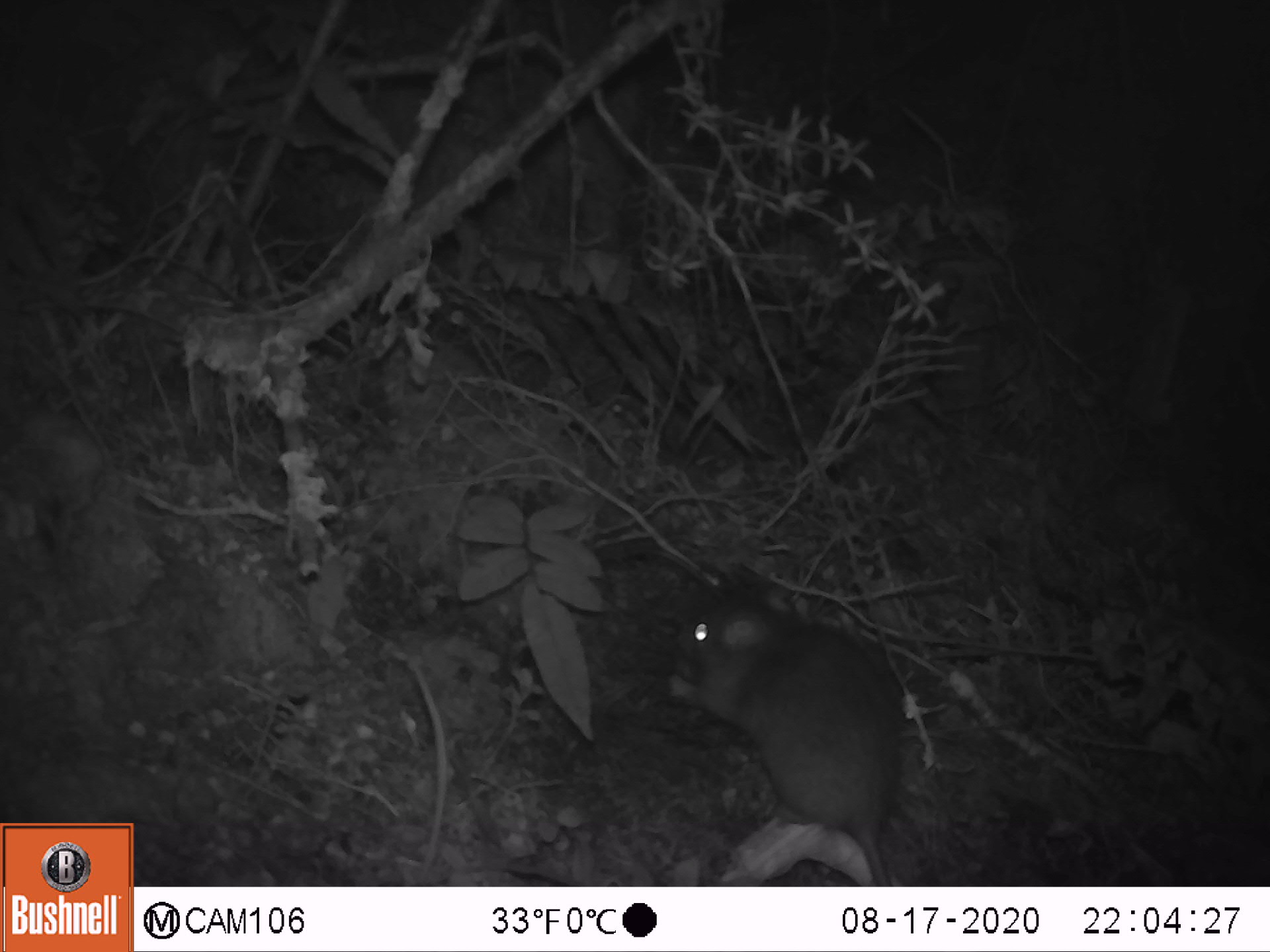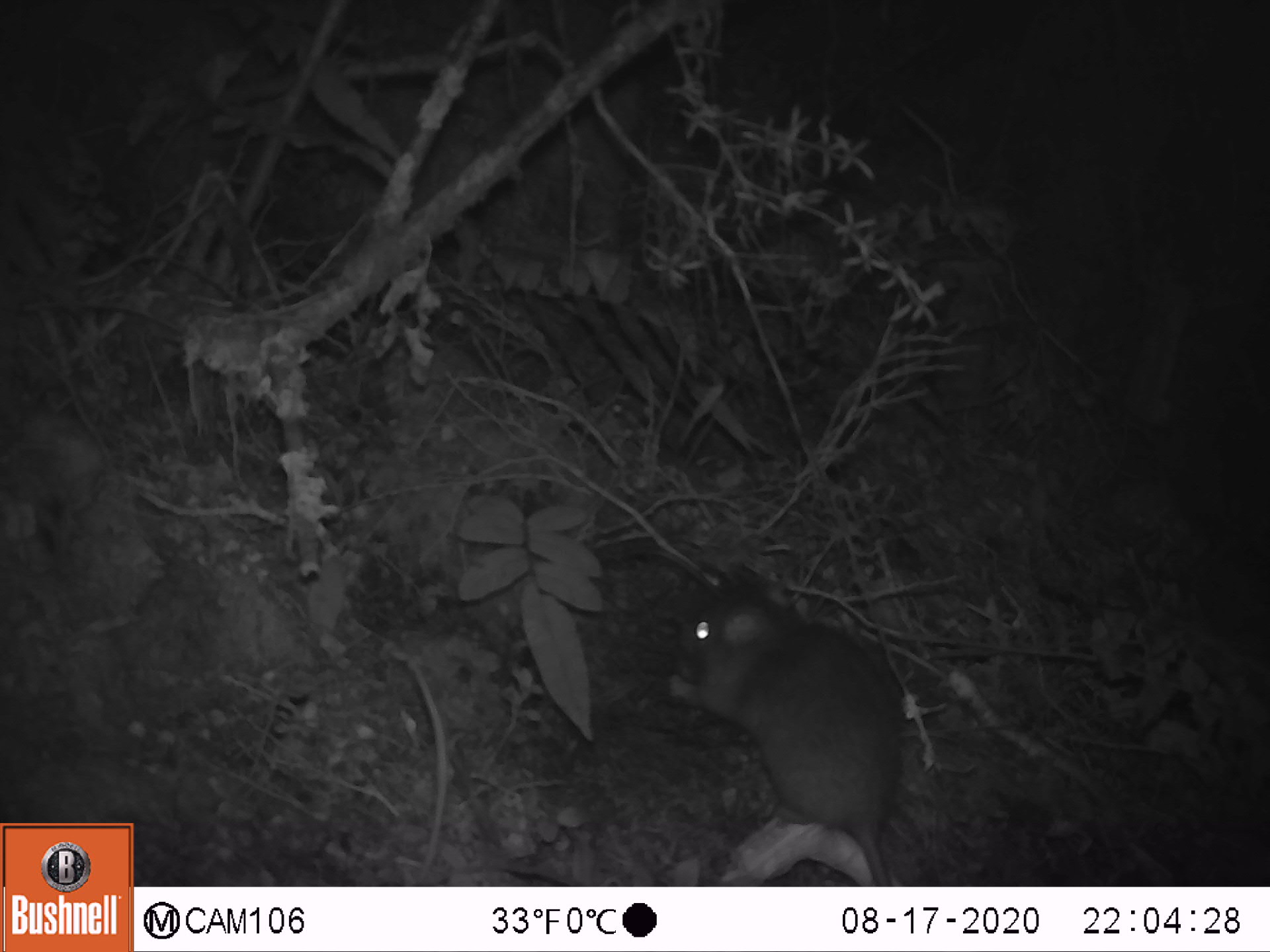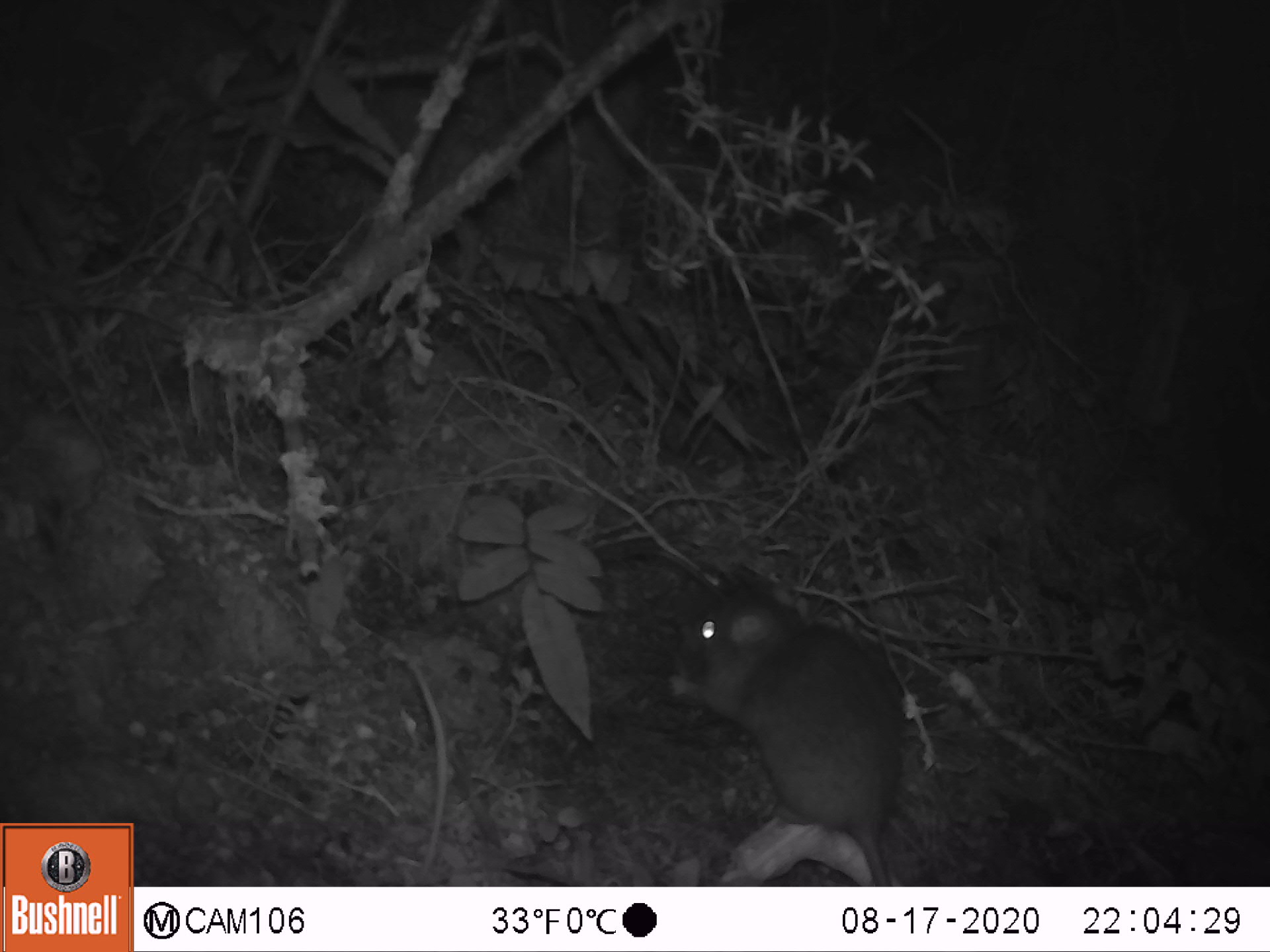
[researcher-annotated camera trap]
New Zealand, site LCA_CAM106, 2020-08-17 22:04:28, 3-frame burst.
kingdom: Animalia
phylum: Chordata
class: Mammalia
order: Rodentia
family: Muridae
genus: Rattus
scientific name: Rattus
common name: rat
Rat (Rattus).